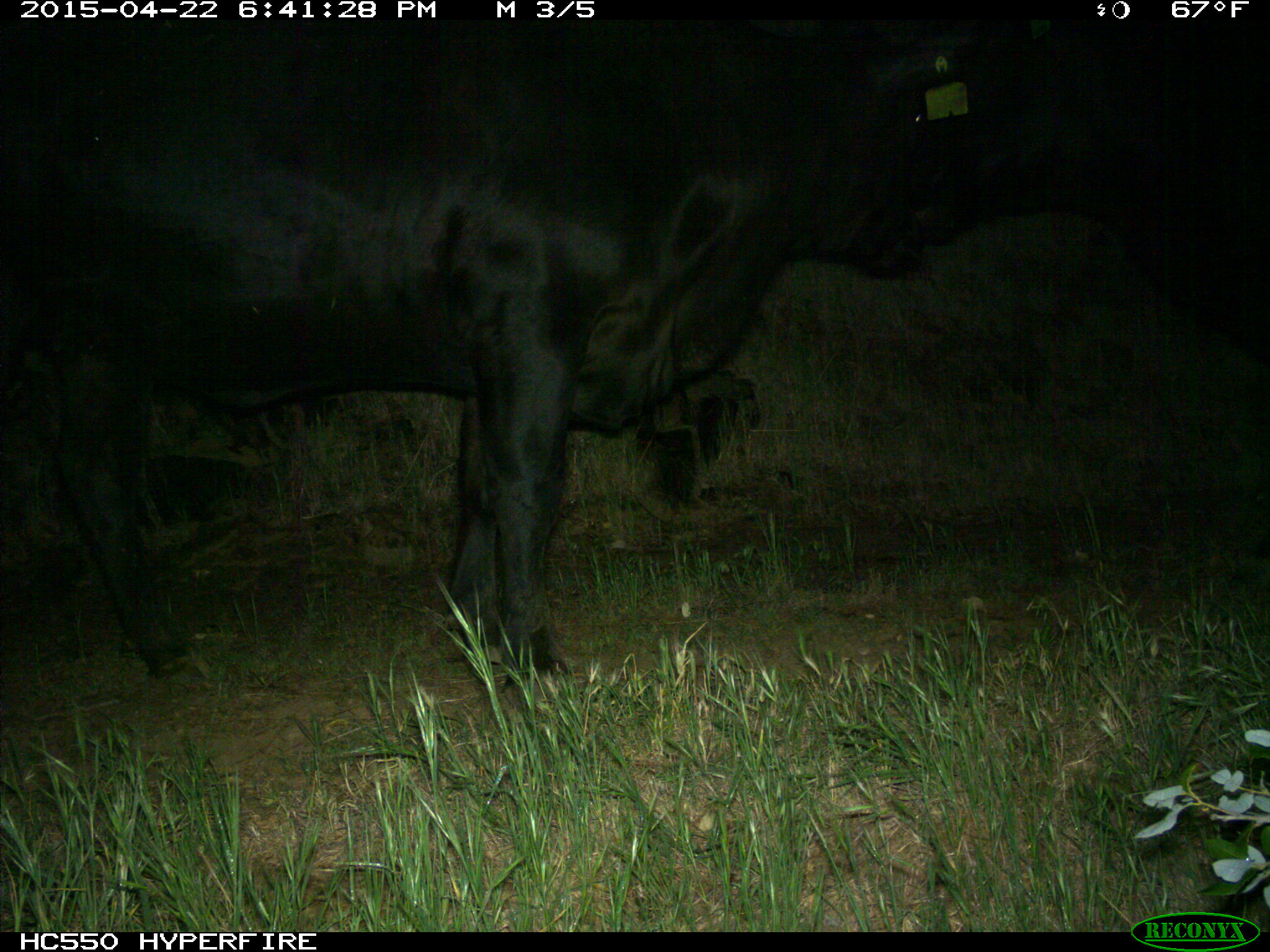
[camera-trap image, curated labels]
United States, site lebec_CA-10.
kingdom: Animalia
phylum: Chordata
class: Mammalia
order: Artiodactyla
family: Bovidae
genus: Bos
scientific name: Bos taurus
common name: domestic cow